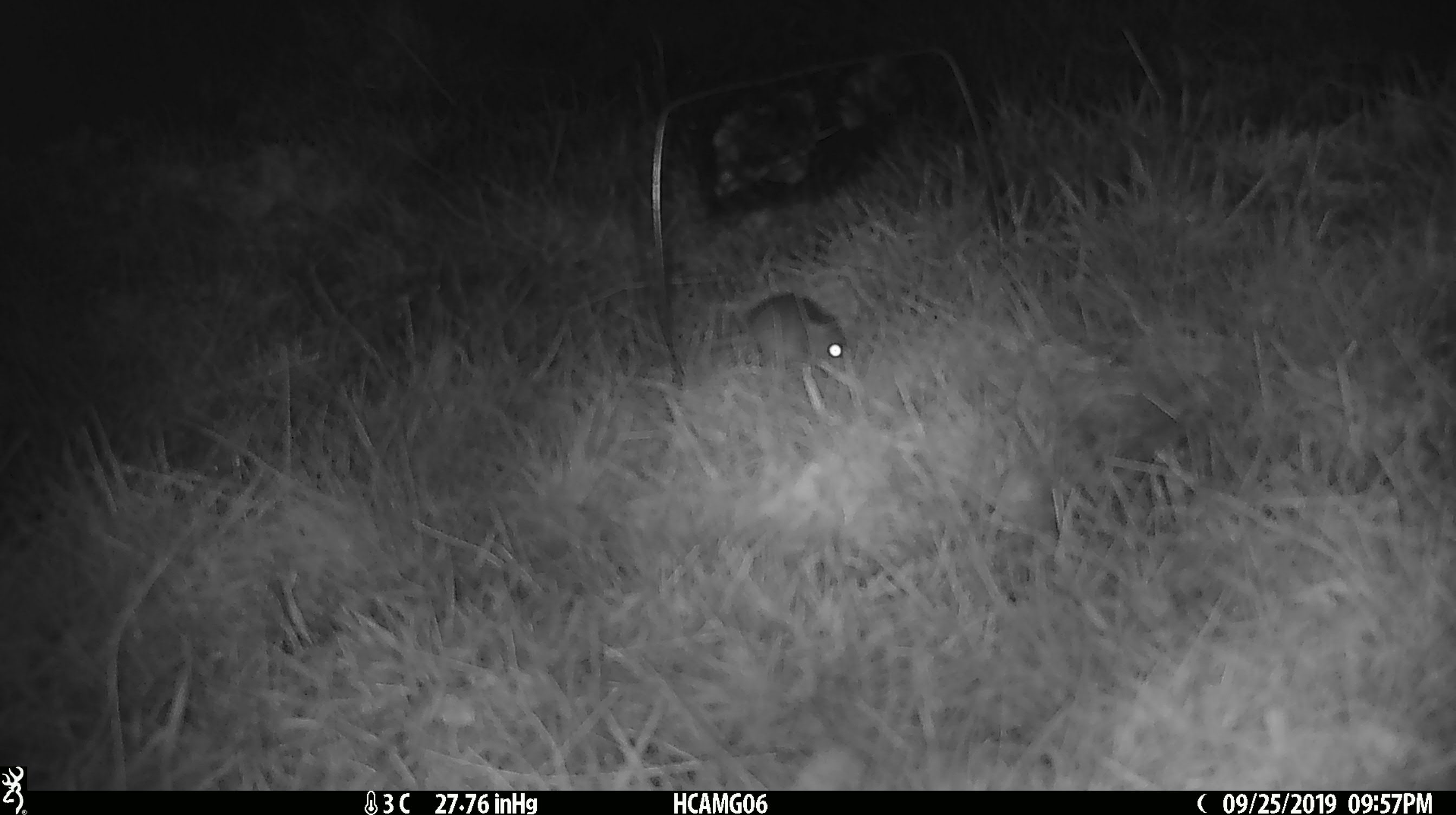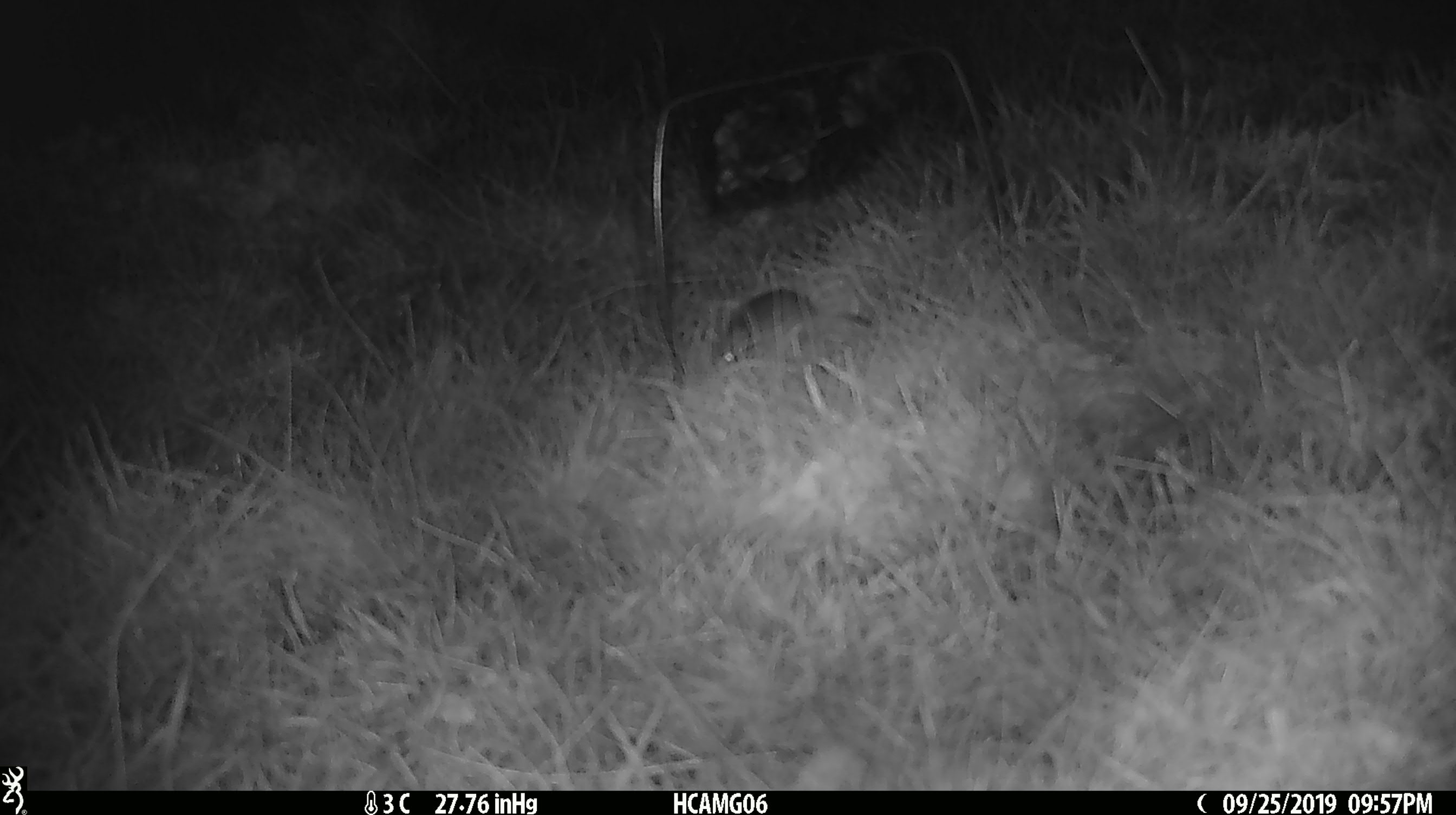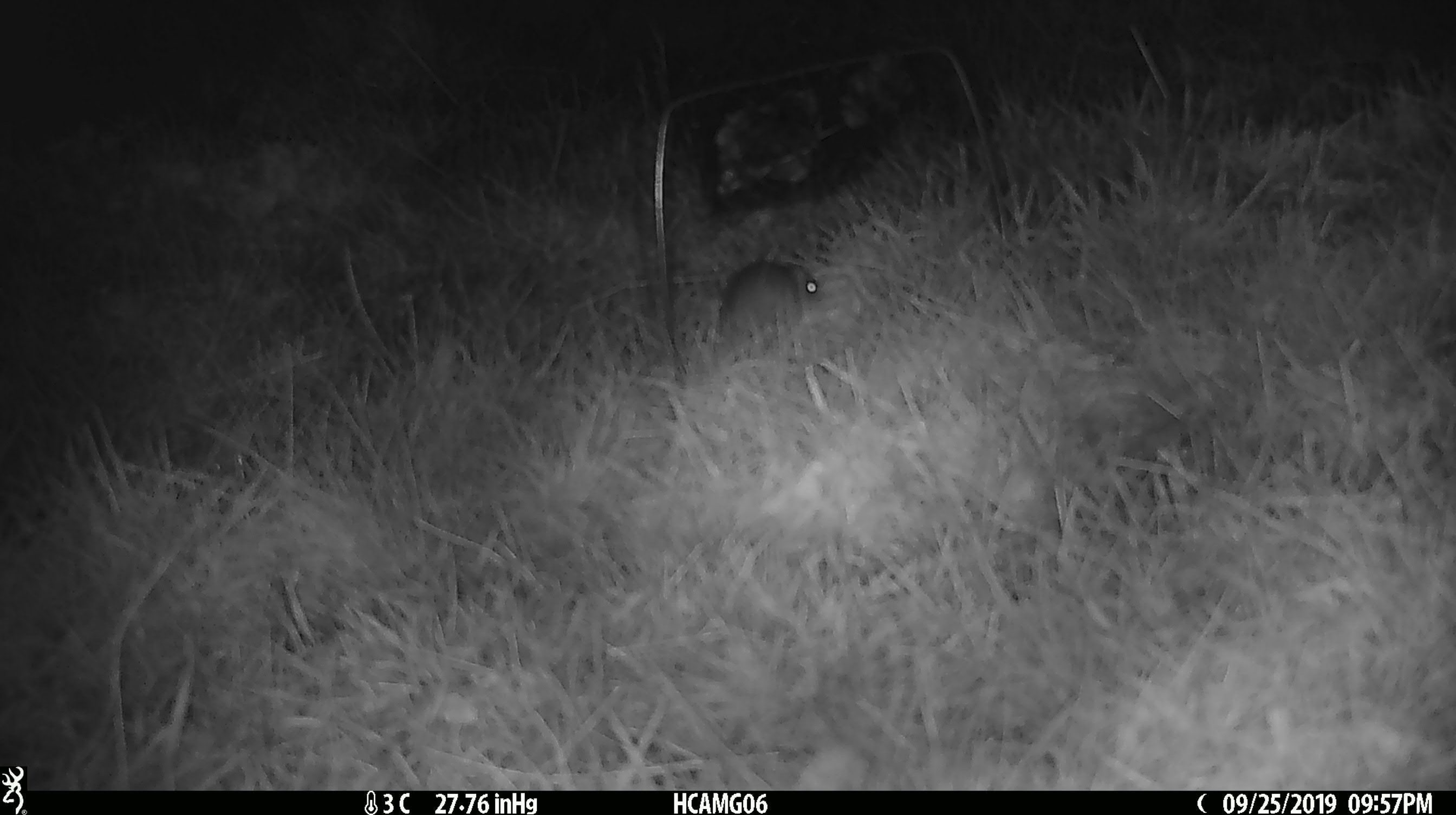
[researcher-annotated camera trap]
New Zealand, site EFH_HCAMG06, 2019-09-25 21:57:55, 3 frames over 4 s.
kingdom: Animalia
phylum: Chordata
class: Mammalia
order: Rodentia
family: Muridae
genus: Mus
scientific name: Mus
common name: mouse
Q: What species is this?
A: Mouse (Mus).